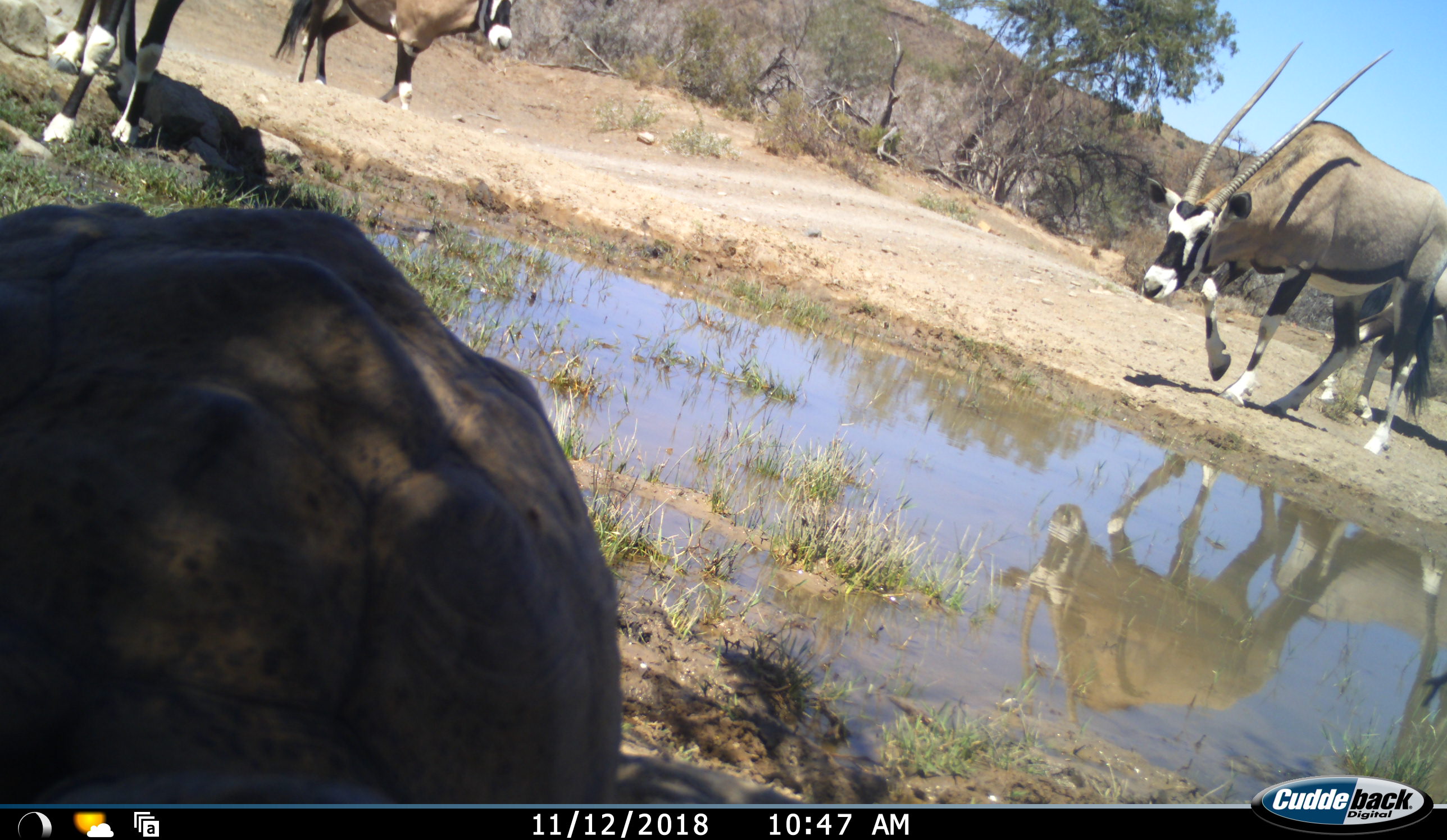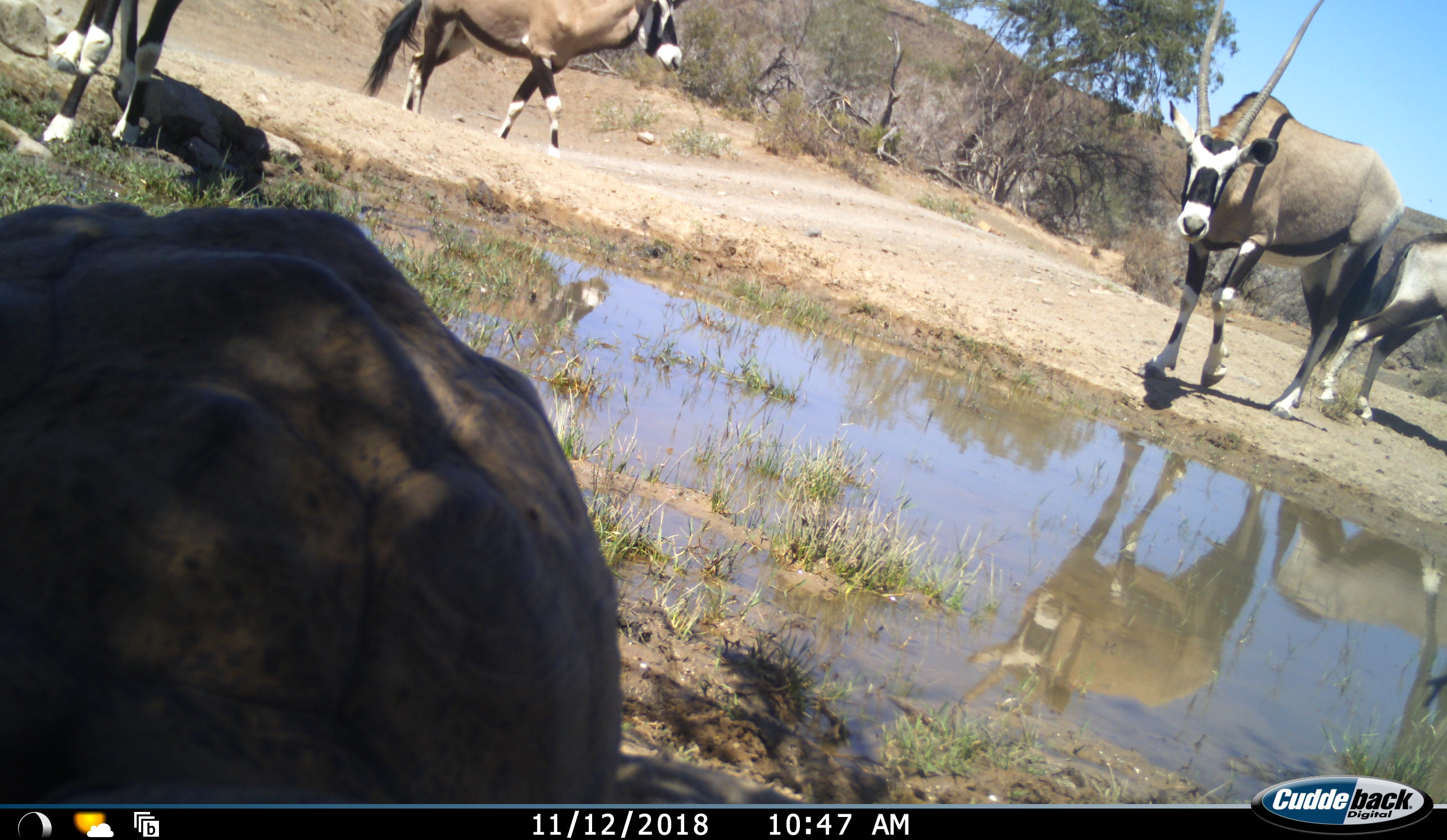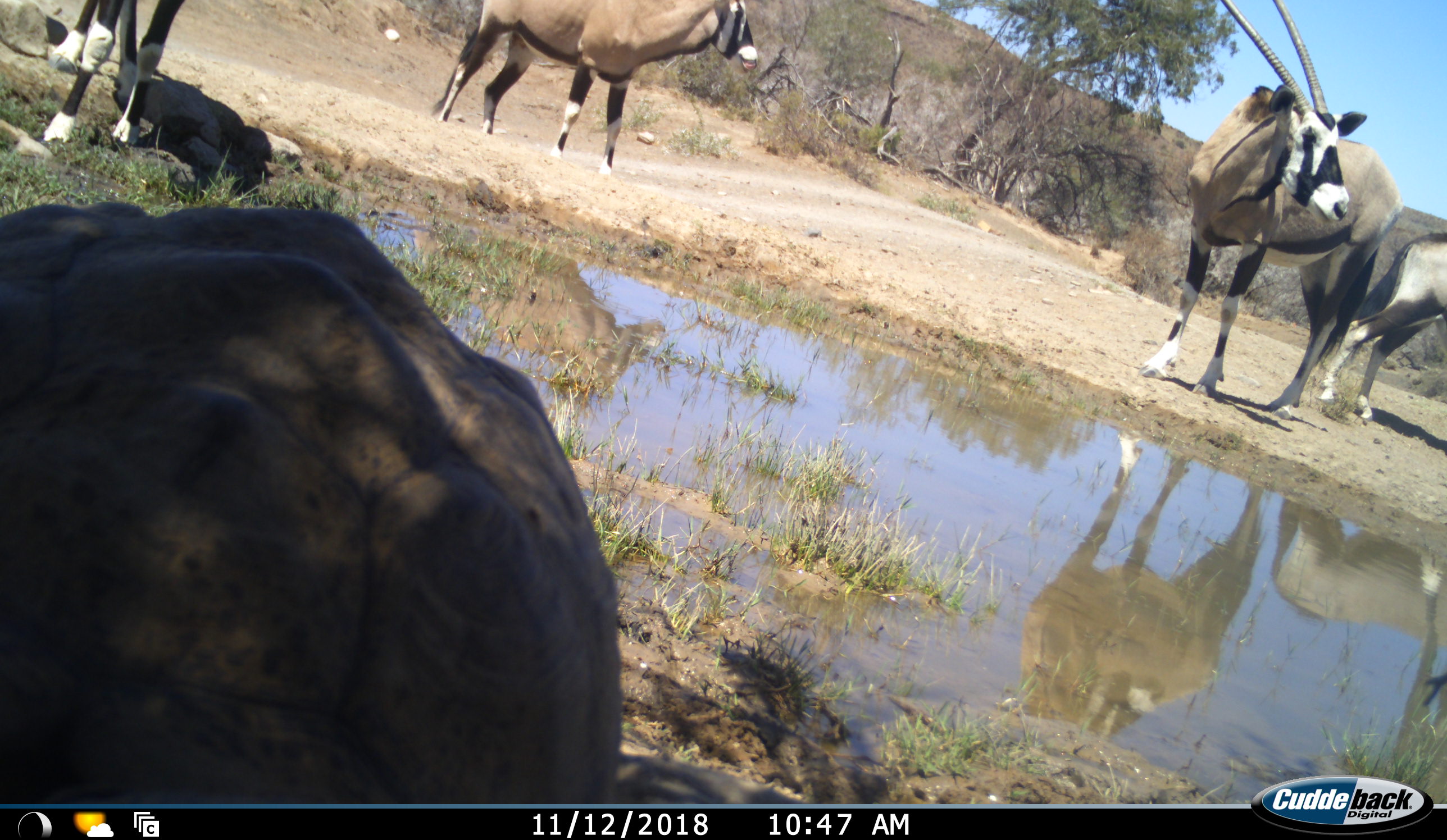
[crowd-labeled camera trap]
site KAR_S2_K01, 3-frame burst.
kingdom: Animalia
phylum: Chordata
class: Mammalia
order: Artiodactyla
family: Bovidae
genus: Oryx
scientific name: Oryx gazella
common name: gemsbok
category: oryx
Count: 4.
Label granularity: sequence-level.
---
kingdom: Animalia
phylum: Chordata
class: Reptilia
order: Testudines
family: Testudinidae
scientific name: Testudinidae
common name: tortoise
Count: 1.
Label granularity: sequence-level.